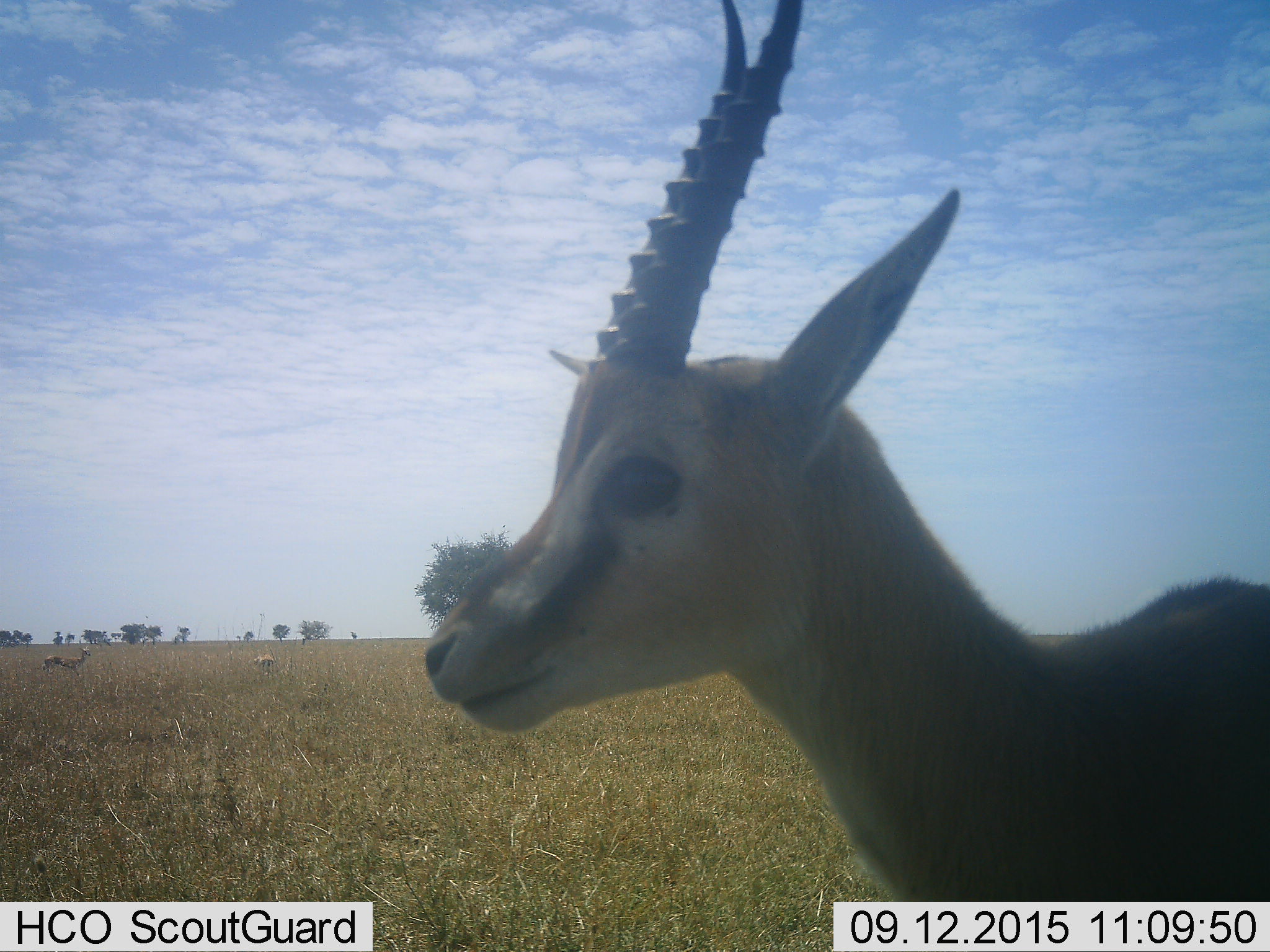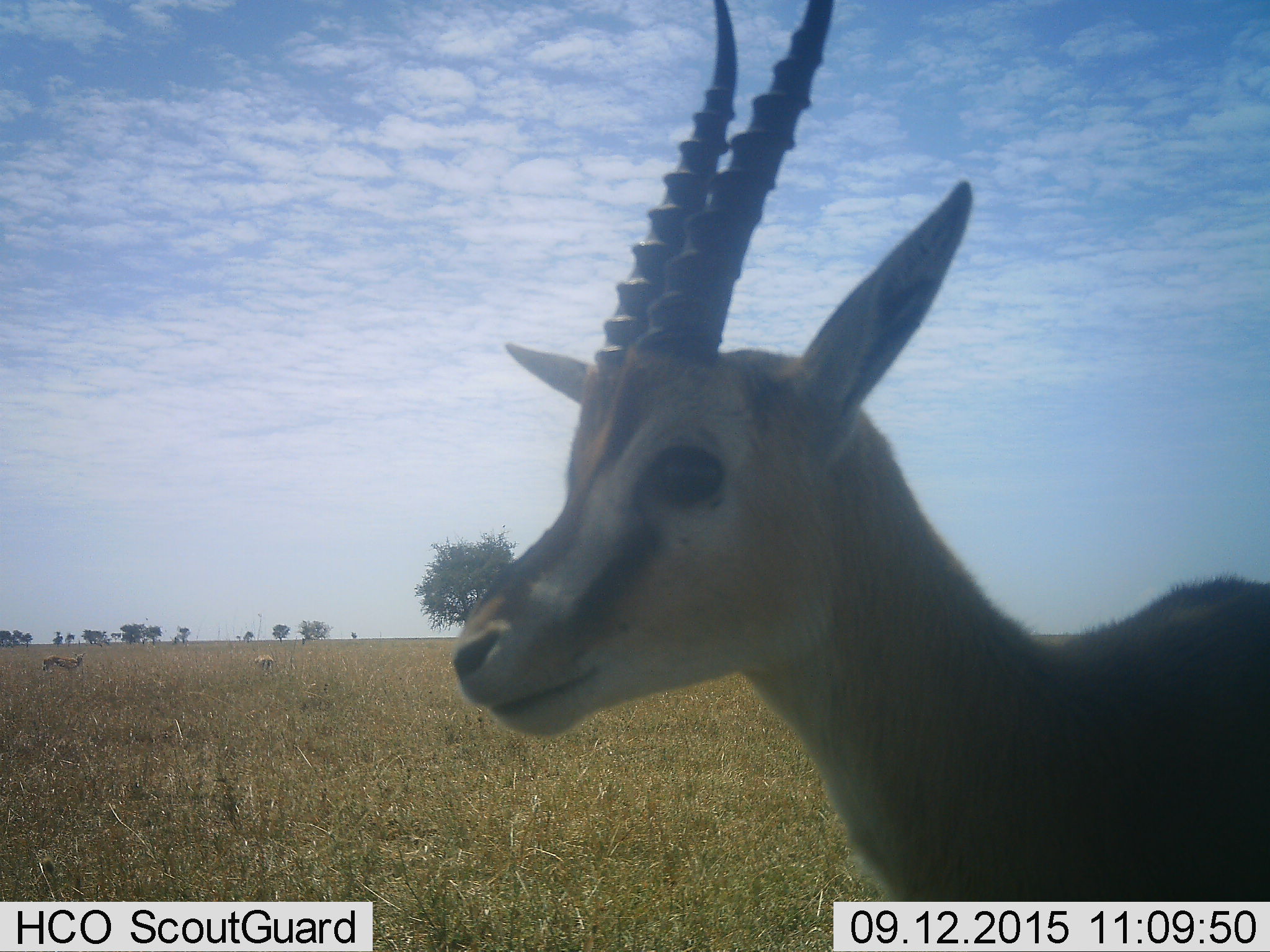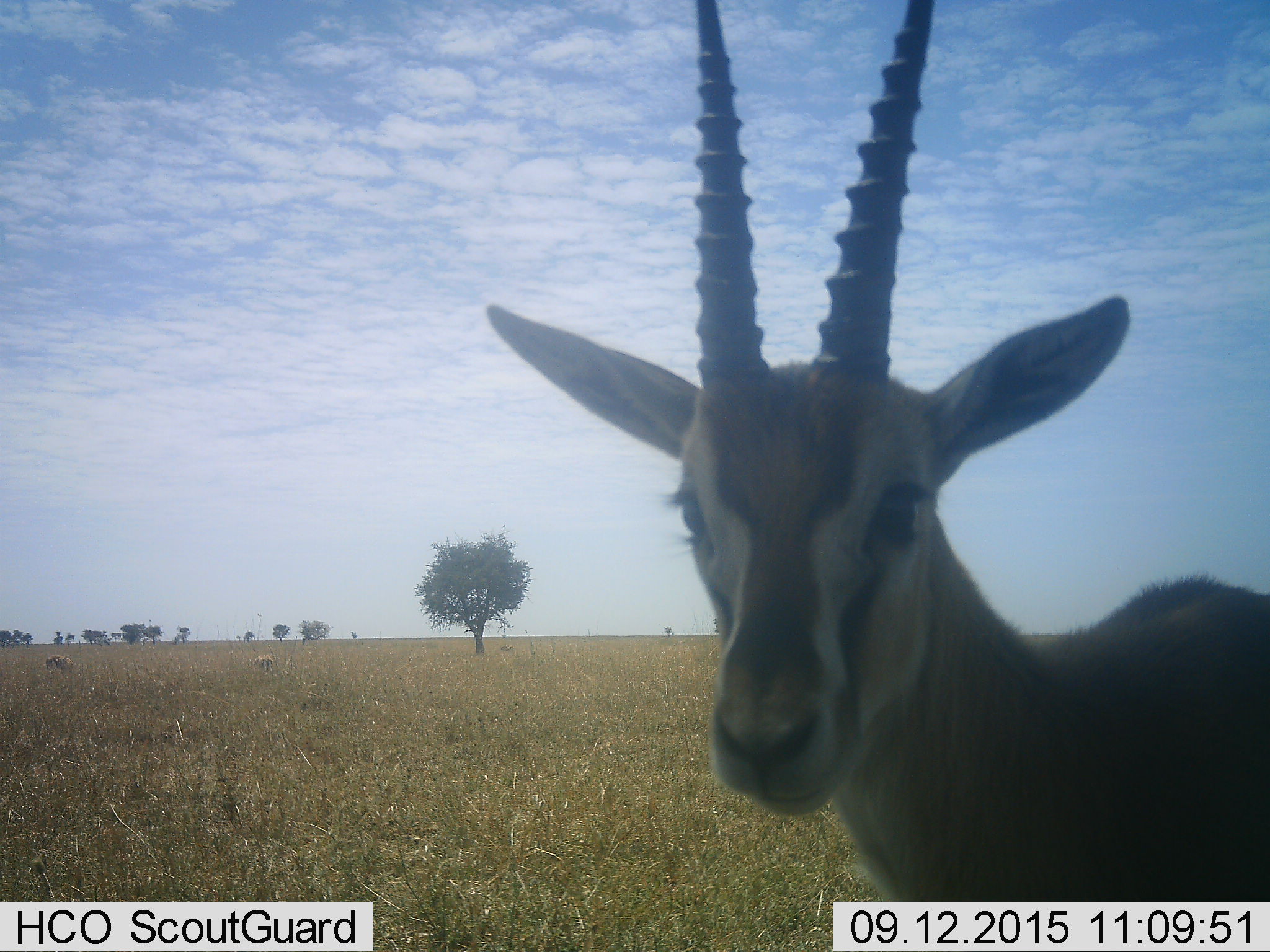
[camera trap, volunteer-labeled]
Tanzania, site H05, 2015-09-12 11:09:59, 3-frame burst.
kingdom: Animalia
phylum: Chordata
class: Mammalia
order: Artiodactyla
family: Bovidae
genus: Eudorcas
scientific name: Eudorcas thomsonii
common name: thomson's gazelle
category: gazellethomsons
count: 4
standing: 100%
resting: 0%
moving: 25%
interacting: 12%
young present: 12%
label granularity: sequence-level